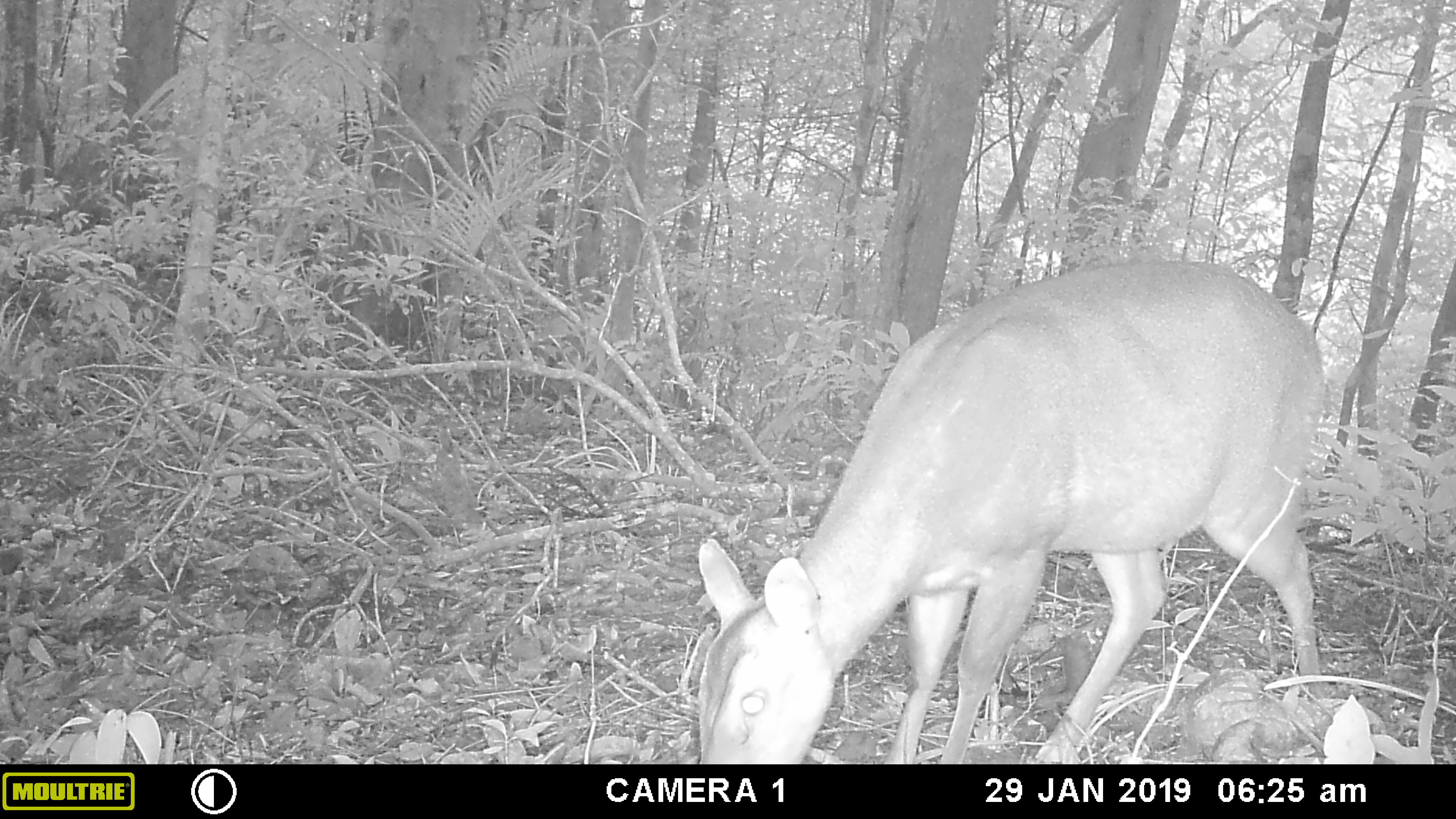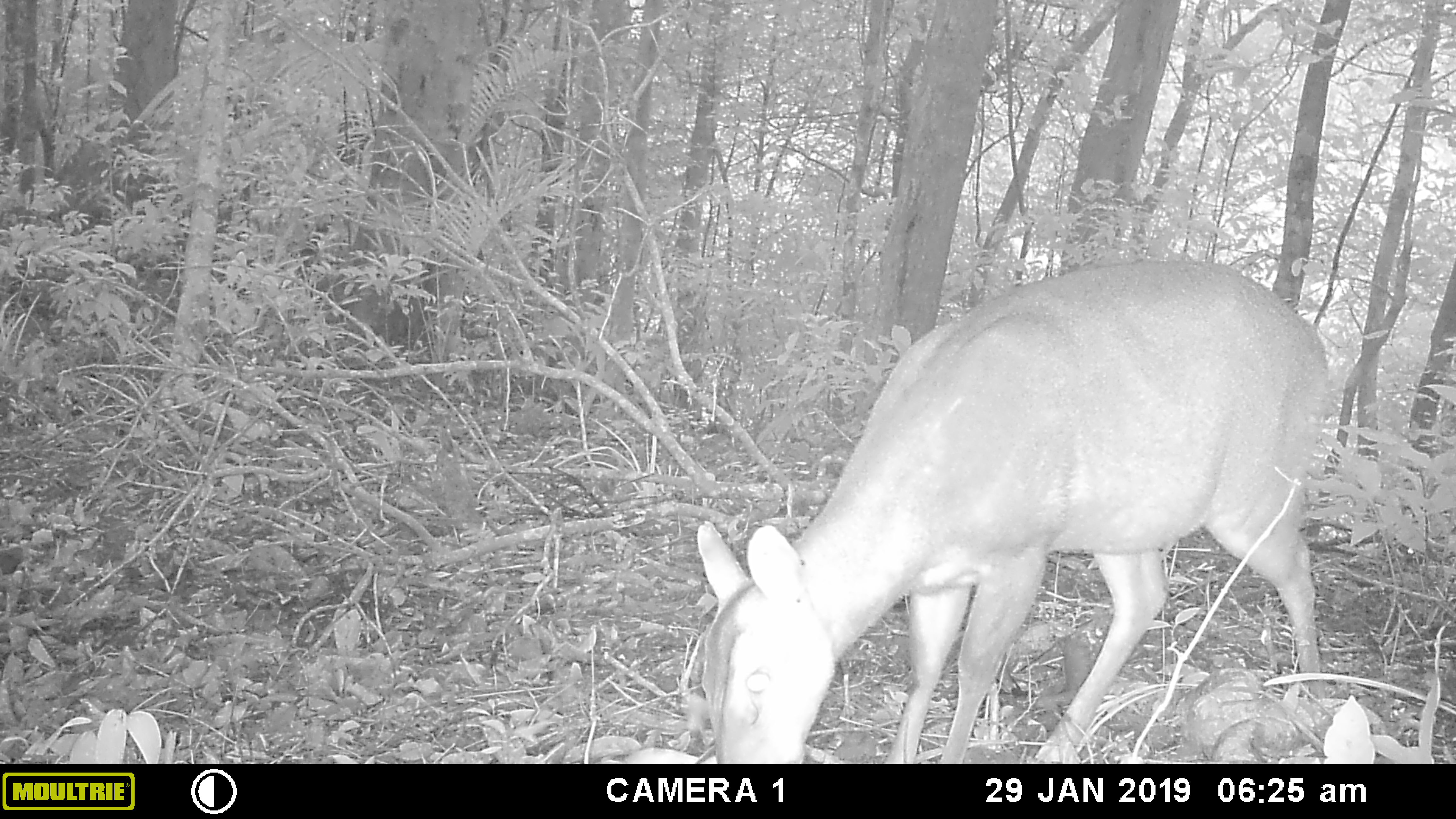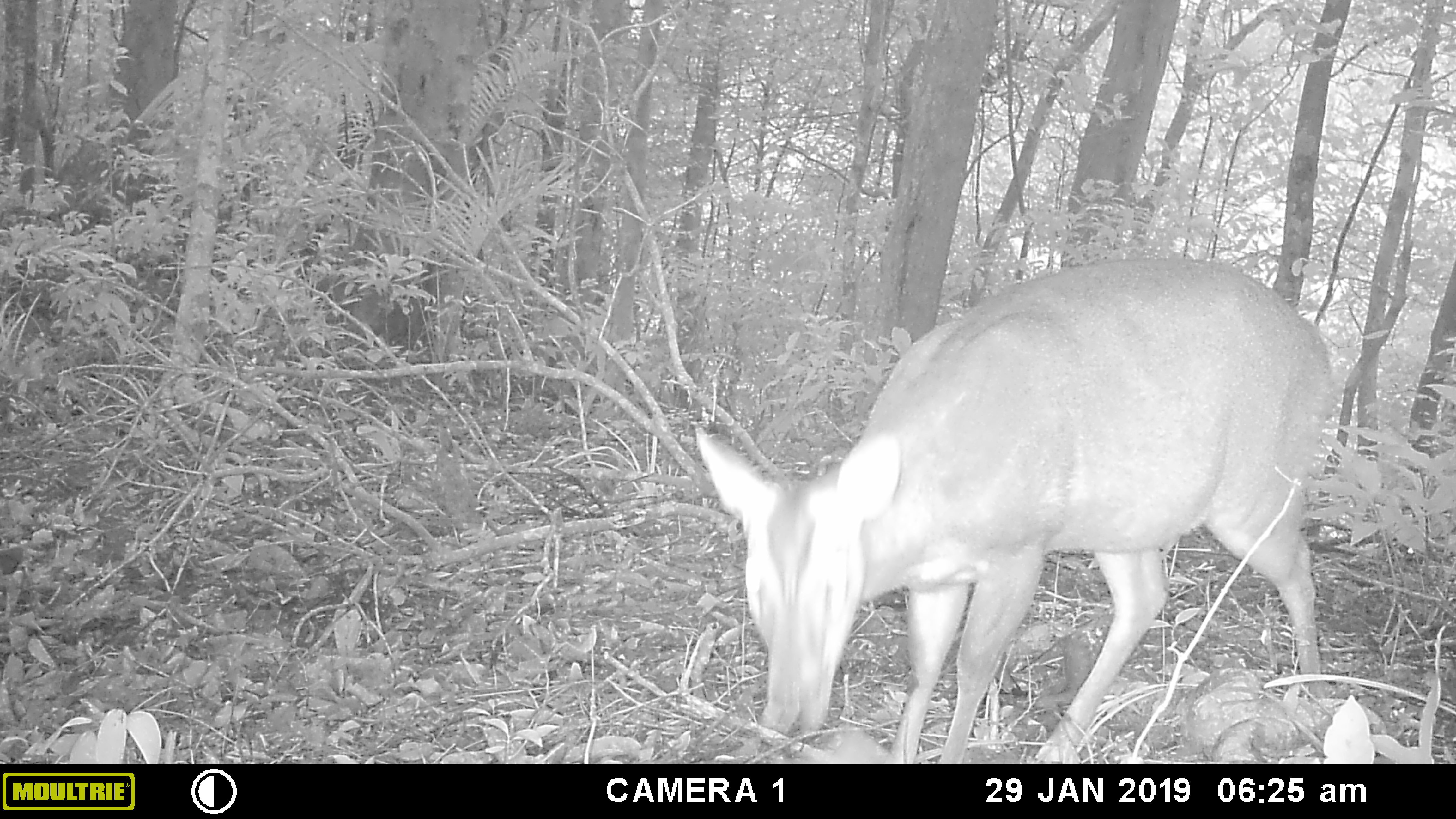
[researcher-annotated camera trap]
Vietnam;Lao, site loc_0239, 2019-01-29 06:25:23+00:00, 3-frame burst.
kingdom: Animalia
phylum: Chordata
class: Mammalia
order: Artiodactyla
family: Cervidae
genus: Muntiacus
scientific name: Muntiacus vuquangensis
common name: large-antlered muntjac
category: large antlered muntjac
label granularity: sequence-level